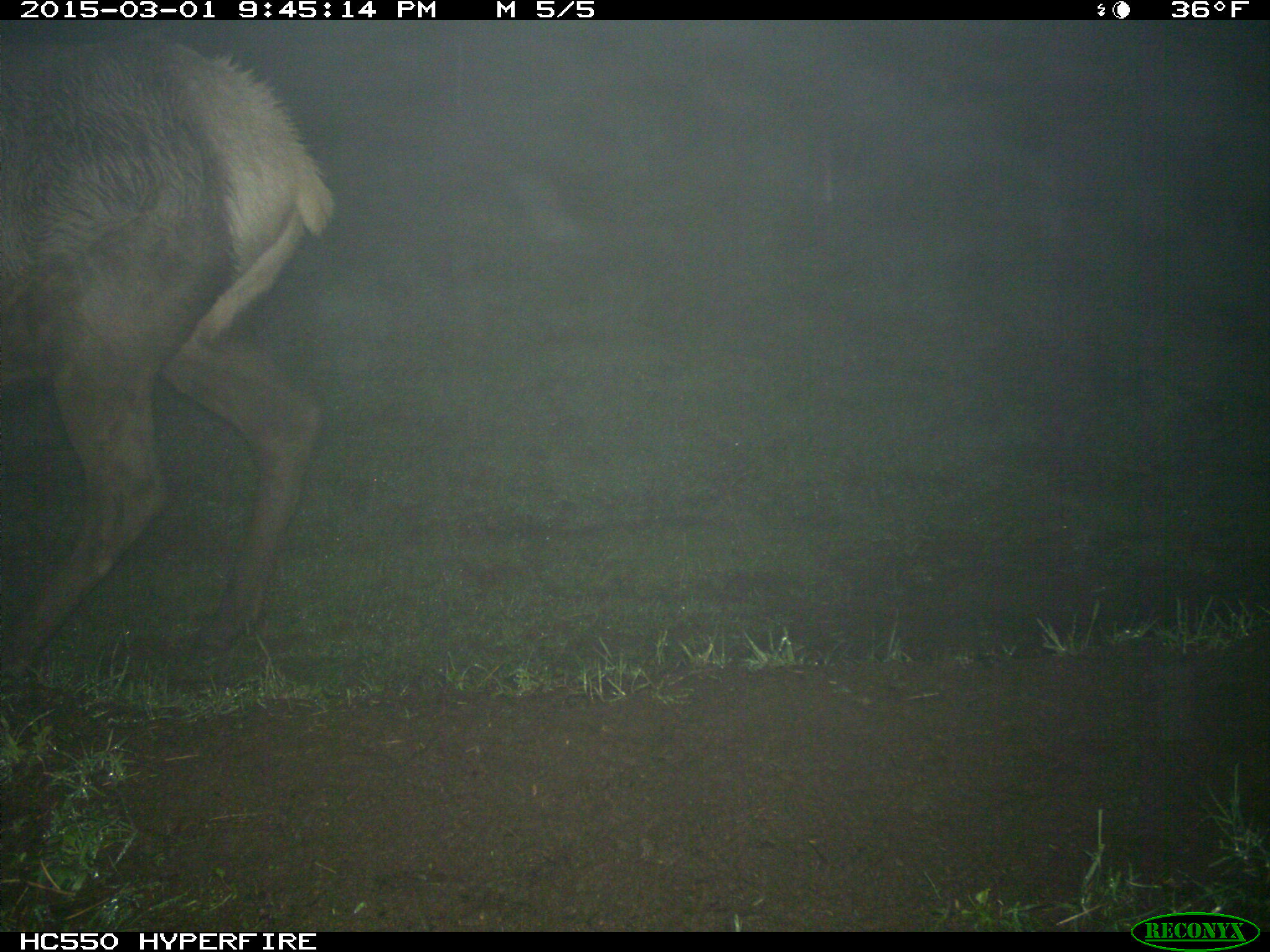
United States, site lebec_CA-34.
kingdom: Animalia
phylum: Chordata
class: Mammalia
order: Artiodactyla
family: Cervidae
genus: Cervus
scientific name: Cervus canadensis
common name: elk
Cervus canadensis (elk).